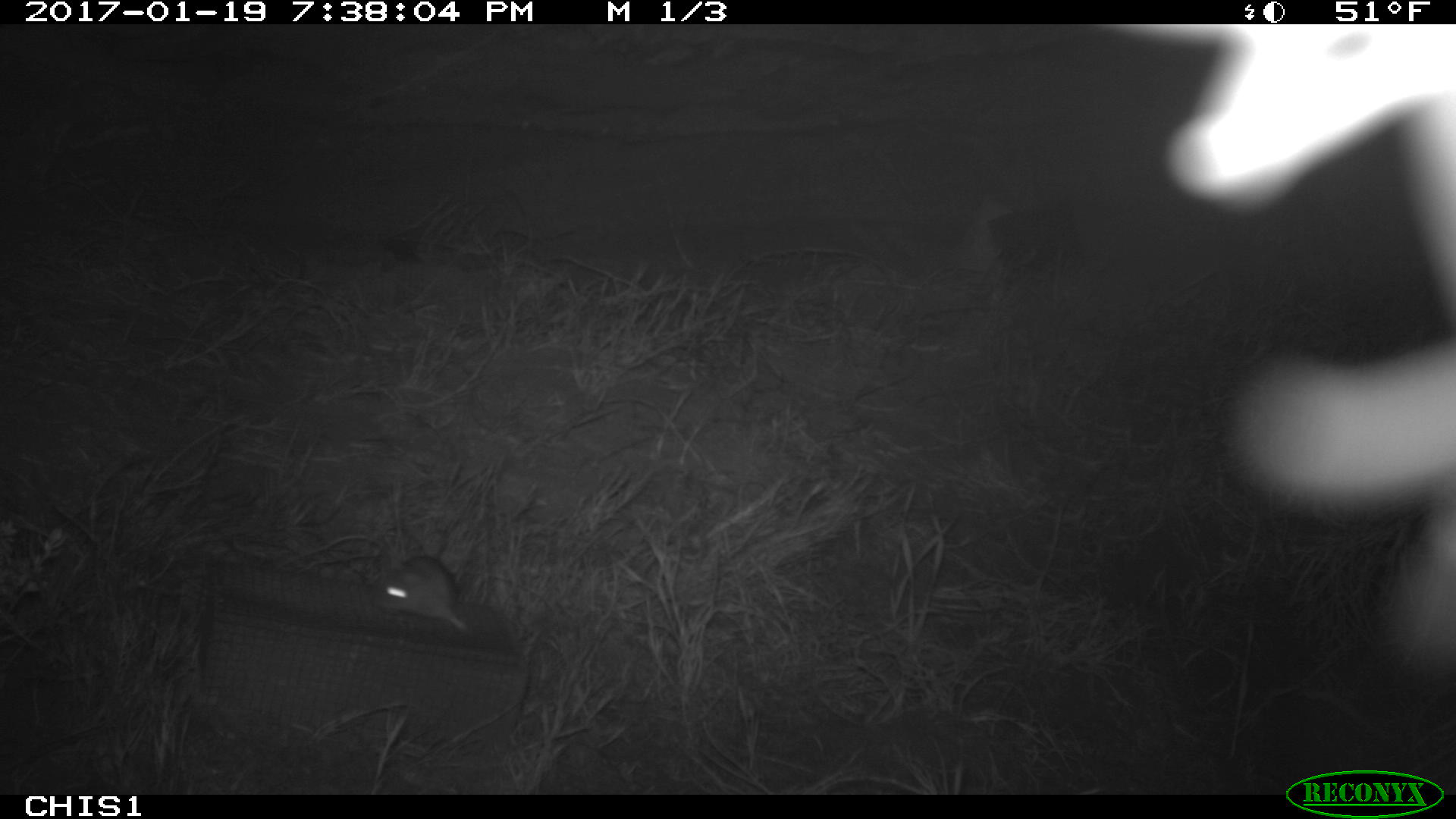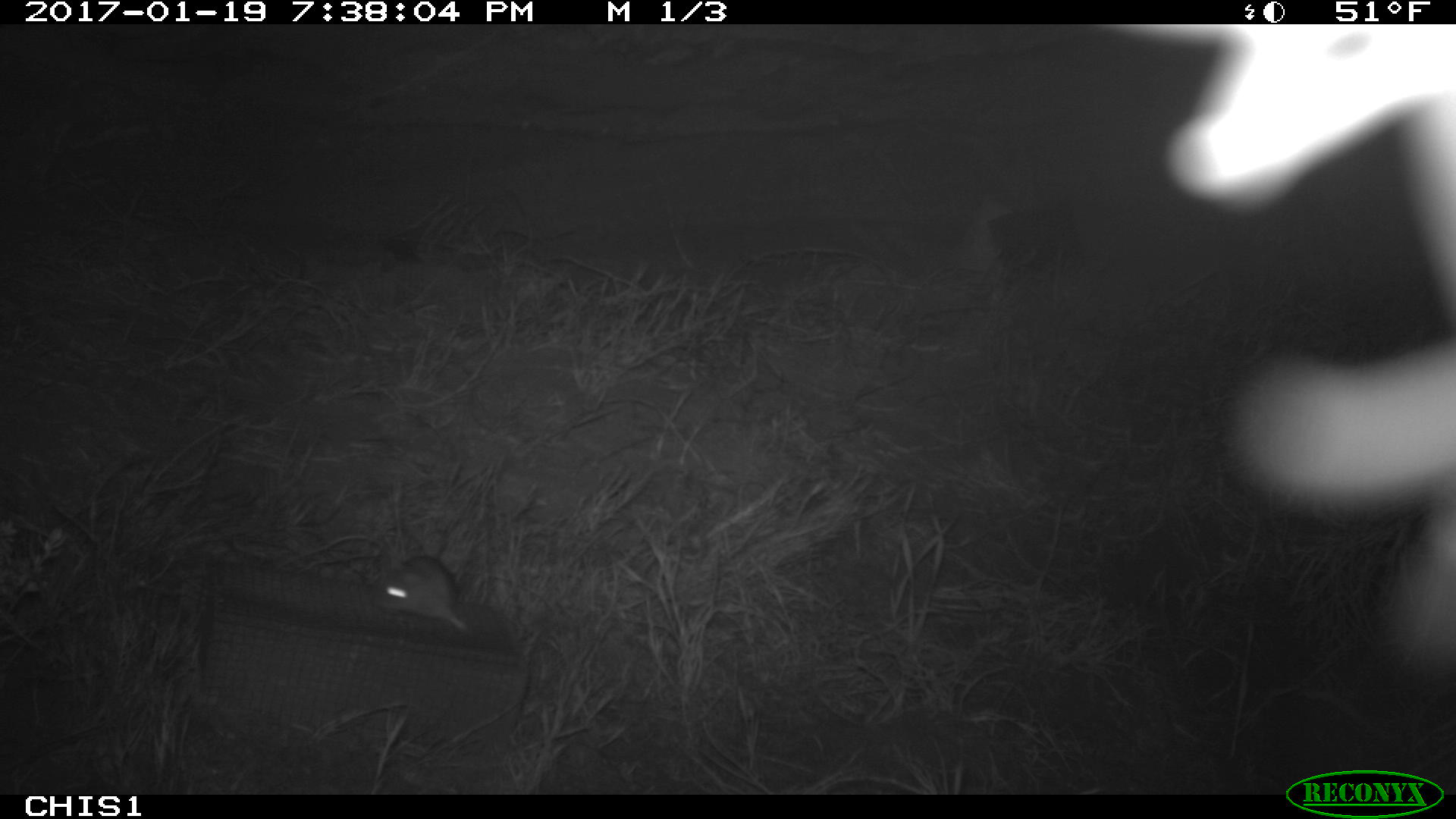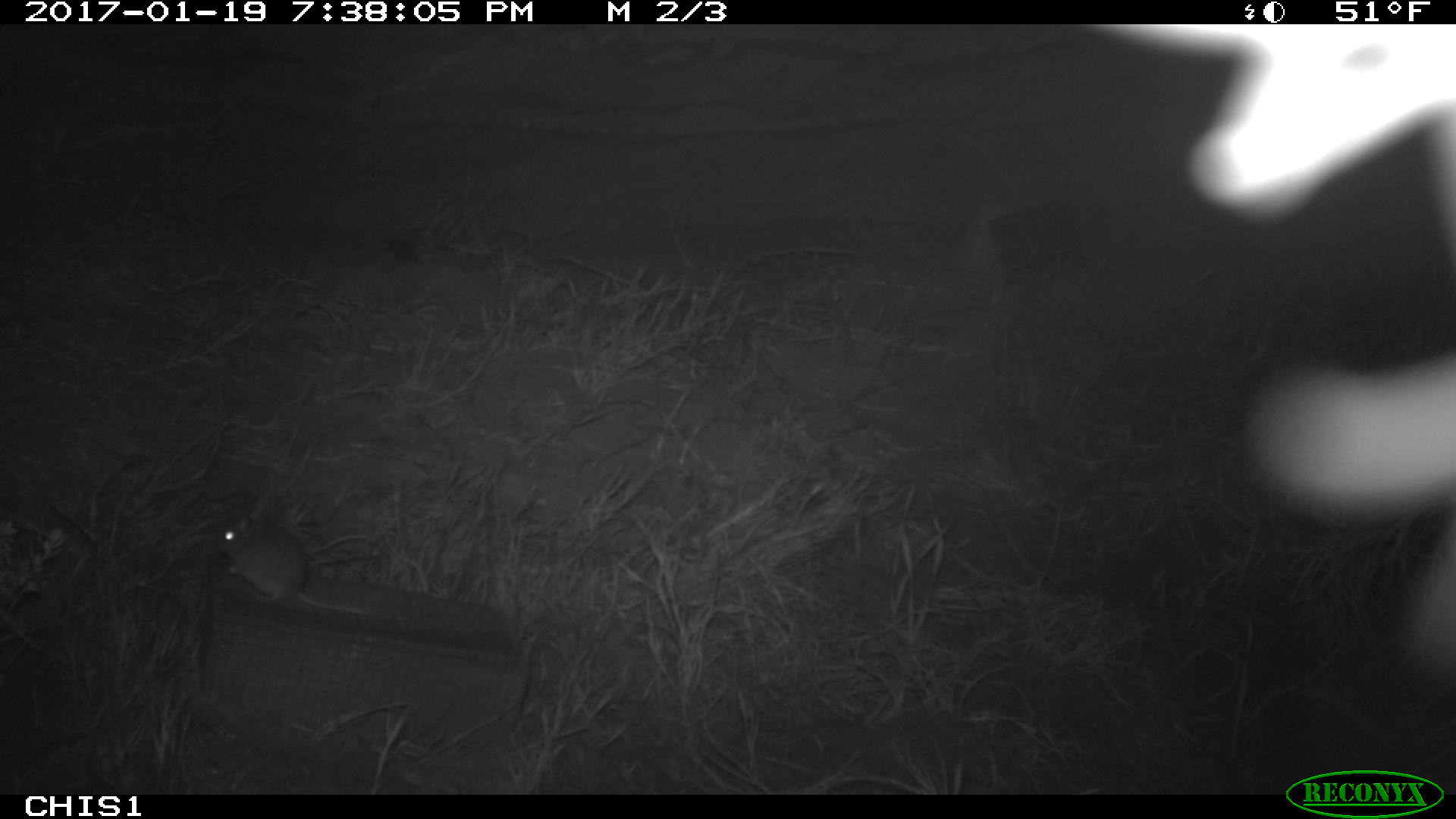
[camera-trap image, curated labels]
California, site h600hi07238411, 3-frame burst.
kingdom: Animalia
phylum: Chordata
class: Mammalia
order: Rodentia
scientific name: Rodentia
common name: rodent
Rodent (Rodentia).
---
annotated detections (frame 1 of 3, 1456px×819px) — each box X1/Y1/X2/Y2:
rodent: 371/555/466/631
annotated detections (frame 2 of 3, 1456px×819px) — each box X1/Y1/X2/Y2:
rodent: 378/529/467/627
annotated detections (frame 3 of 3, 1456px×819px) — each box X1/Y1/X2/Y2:
rodent: 212/504/366/613